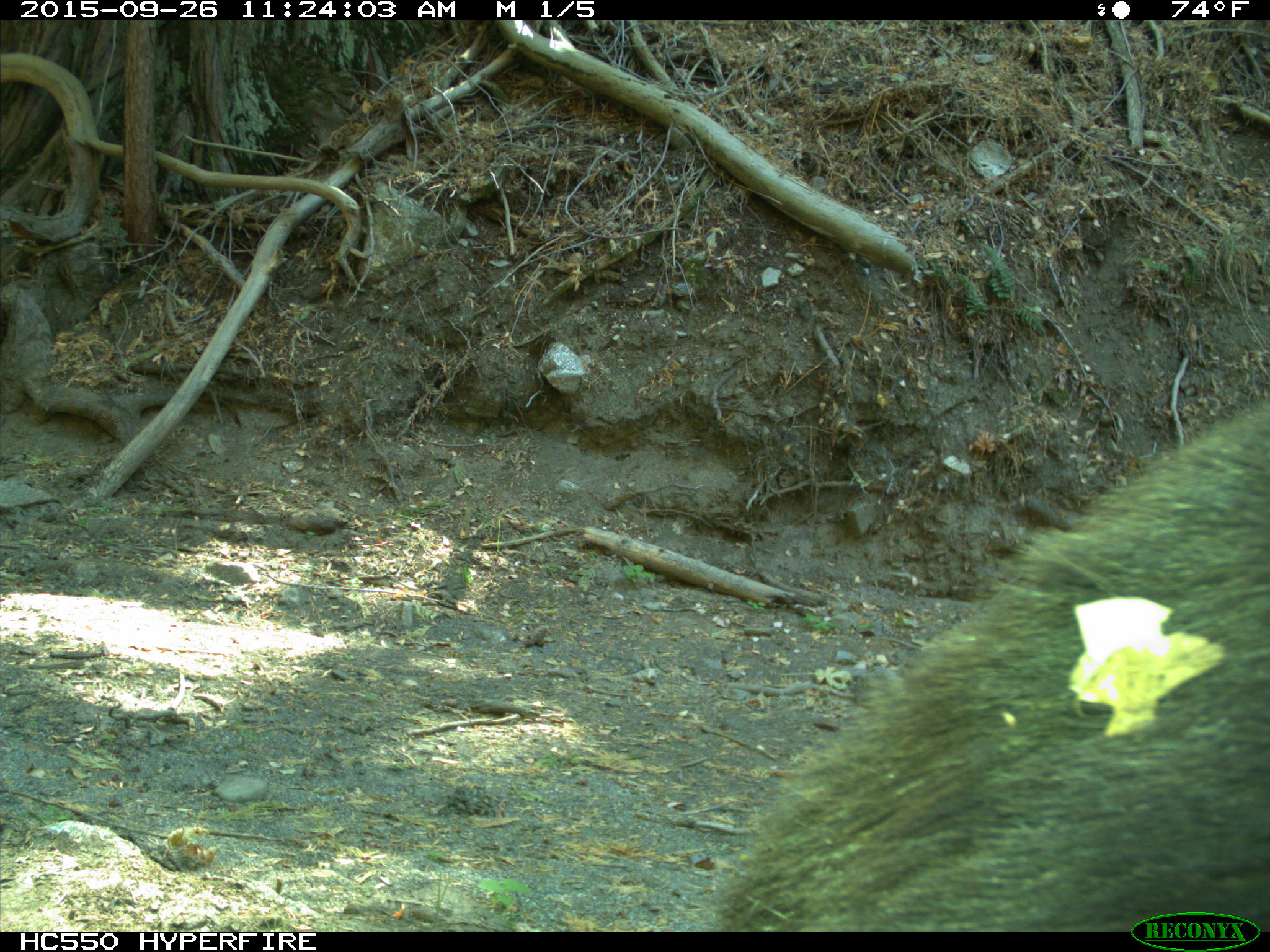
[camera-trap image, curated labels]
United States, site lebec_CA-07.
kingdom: Animalia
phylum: Chordata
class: Mammalia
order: Carnivora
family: Ursidae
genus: Ursus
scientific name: Ursus americanus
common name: american black bear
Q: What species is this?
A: Ursus americanus (american black bear).